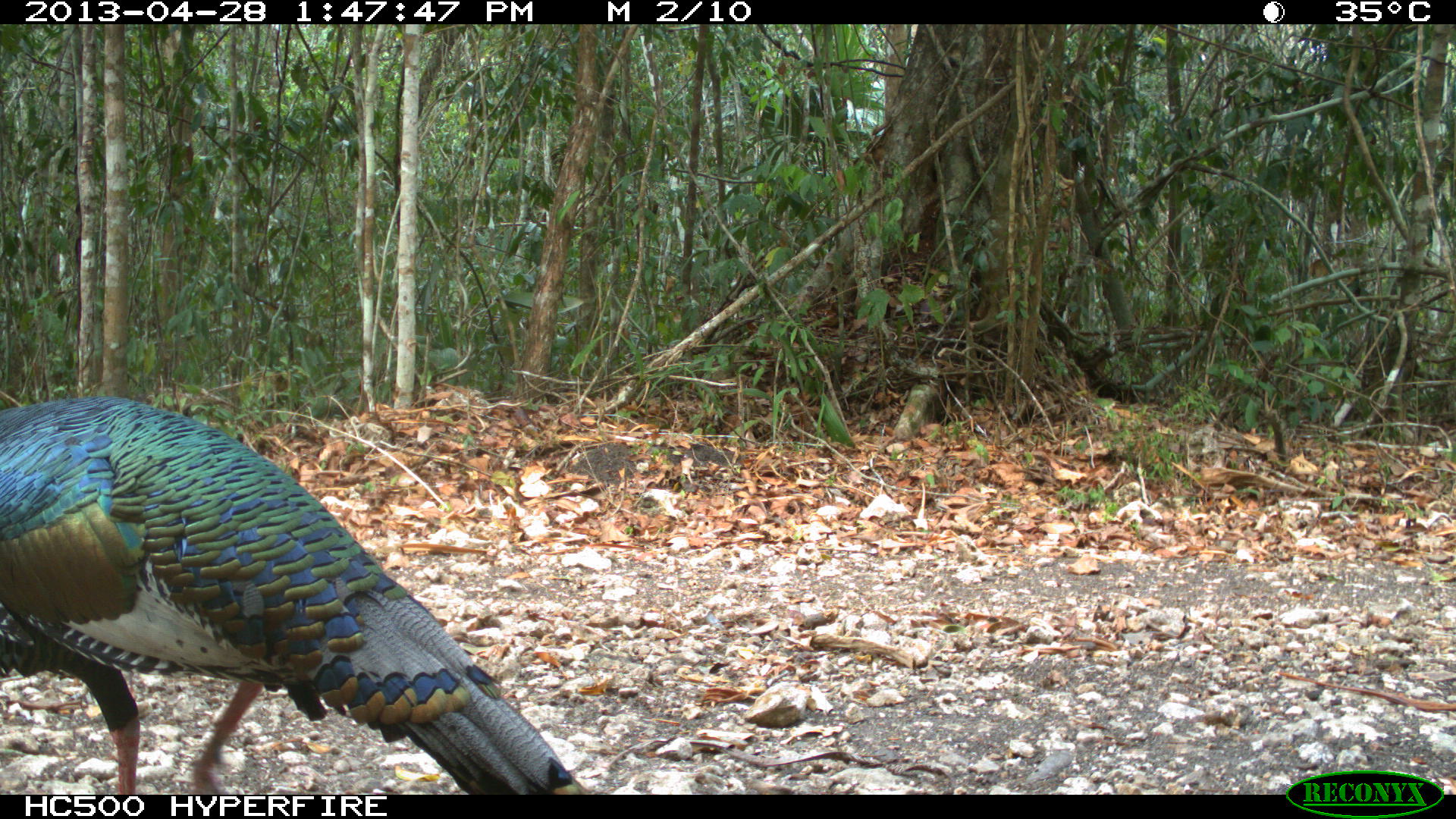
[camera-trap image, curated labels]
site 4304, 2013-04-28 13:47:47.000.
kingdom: Animalia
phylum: Chordata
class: Aves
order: Galliformes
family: Phasianidae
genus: Meleagris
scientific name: Meleagris ocellata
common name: ocellated turkey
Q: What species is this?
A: Meleagris ocellata (ocellated turkey).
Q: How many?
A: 1.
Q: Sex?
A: Male.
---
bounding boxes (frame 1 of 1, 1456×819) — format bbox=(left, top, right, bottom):
meleagris ocellata: bbox=(0, 393, 597, 796)